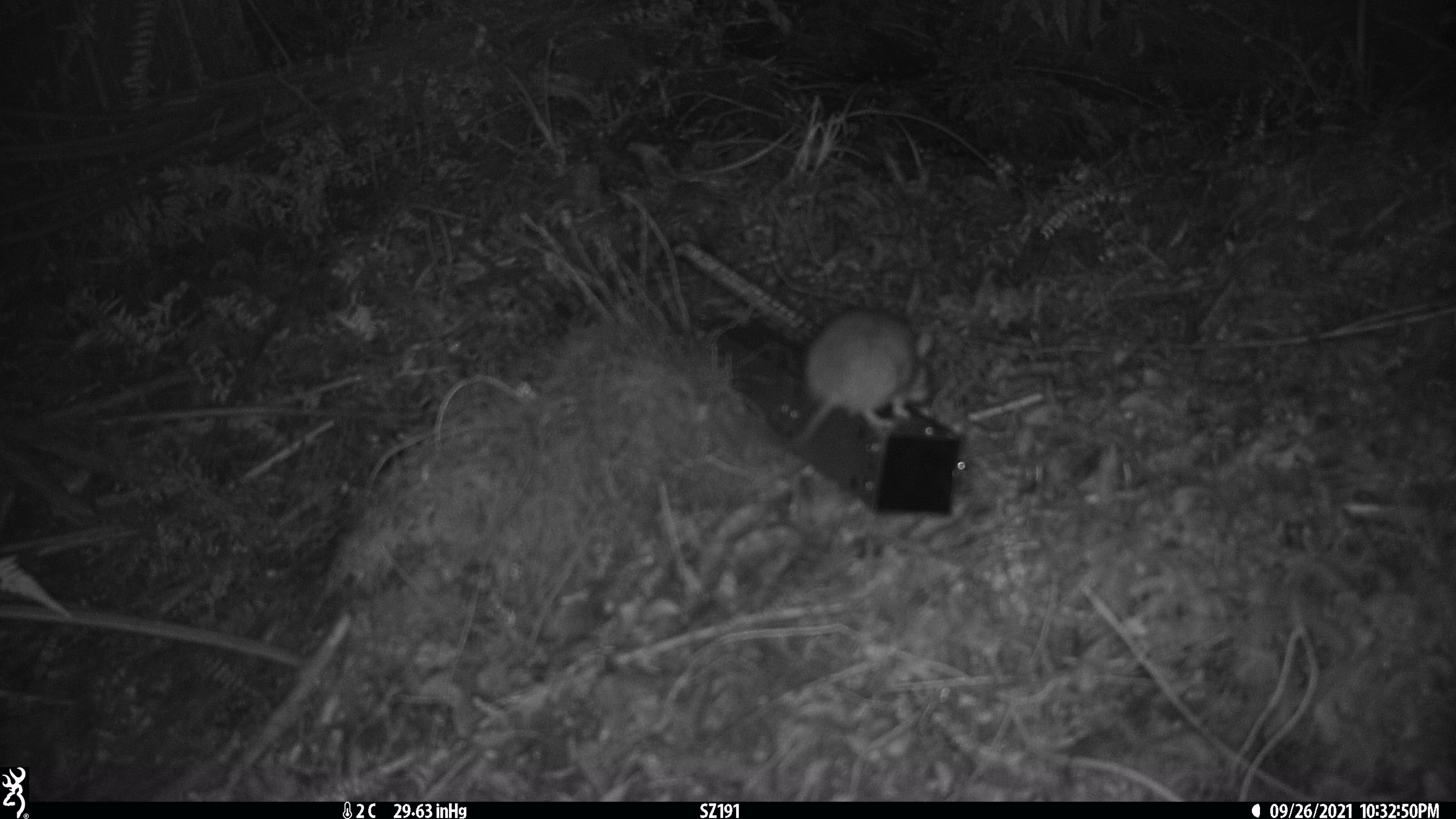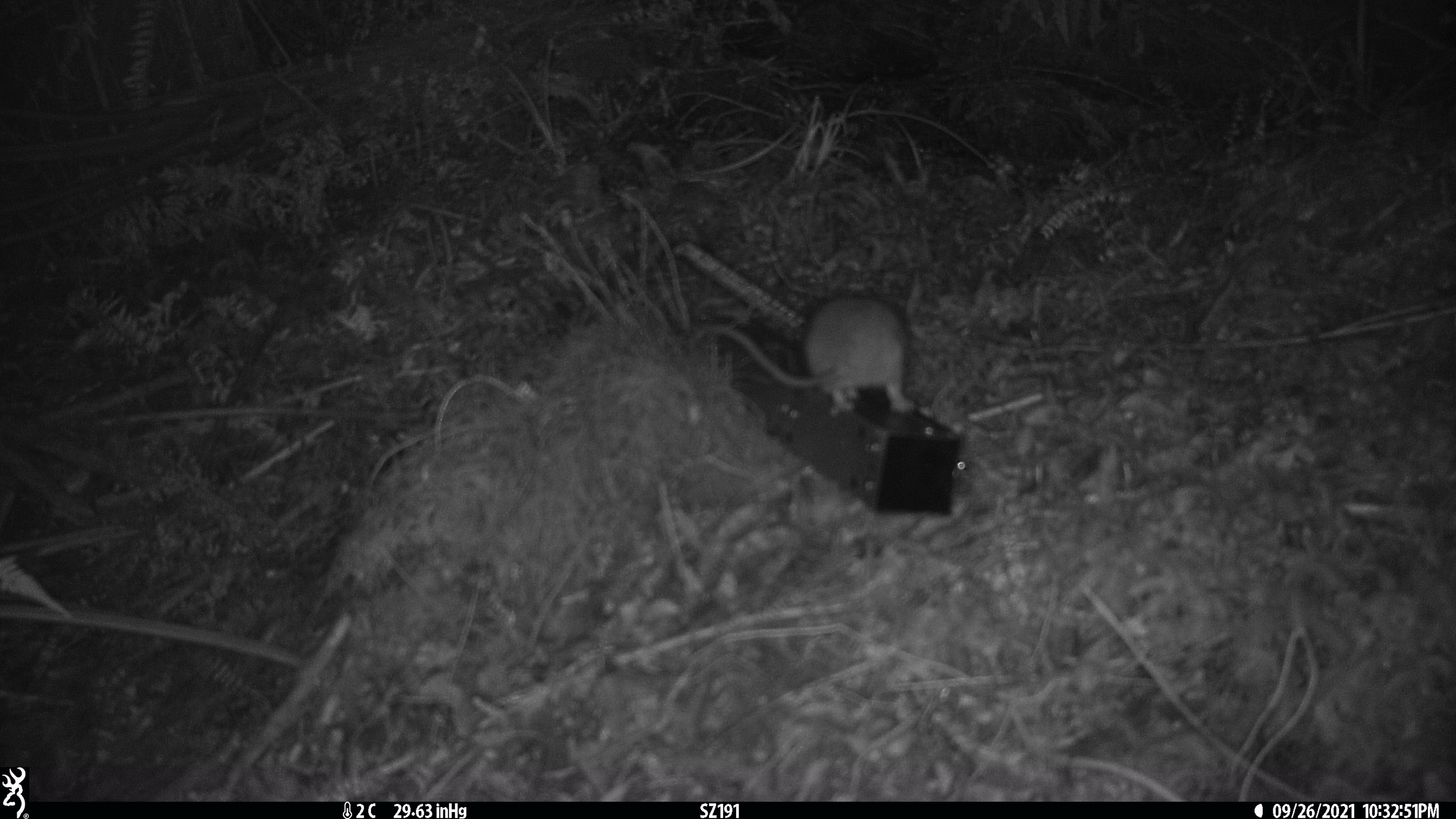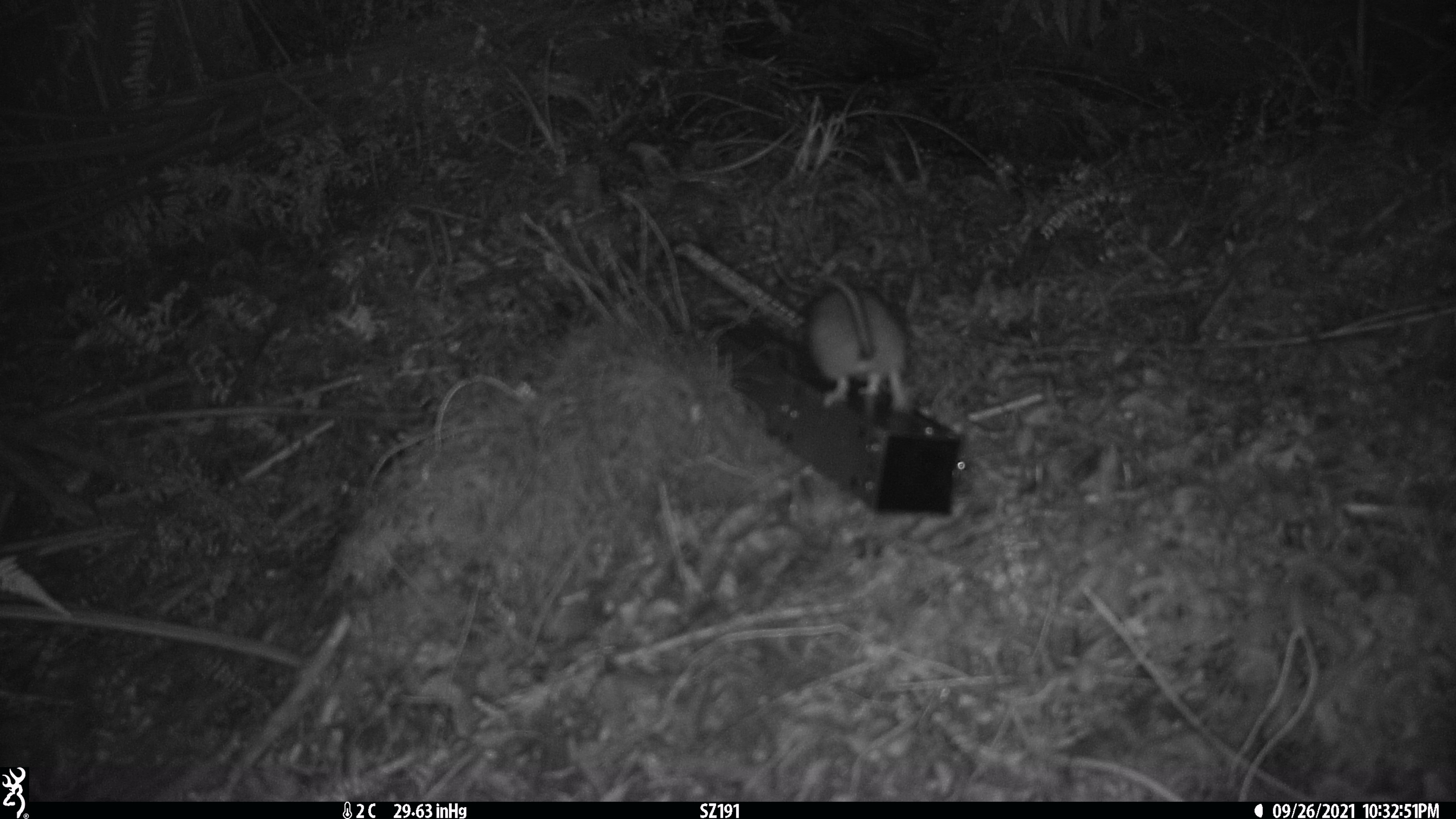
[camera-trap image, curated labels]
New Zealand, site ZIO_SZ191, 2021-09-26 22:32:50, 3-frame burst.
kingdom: Animalia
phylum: Chordata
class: Mammalia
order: Rodentia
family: Muridae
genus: Rattus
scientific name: Rattus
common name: rat